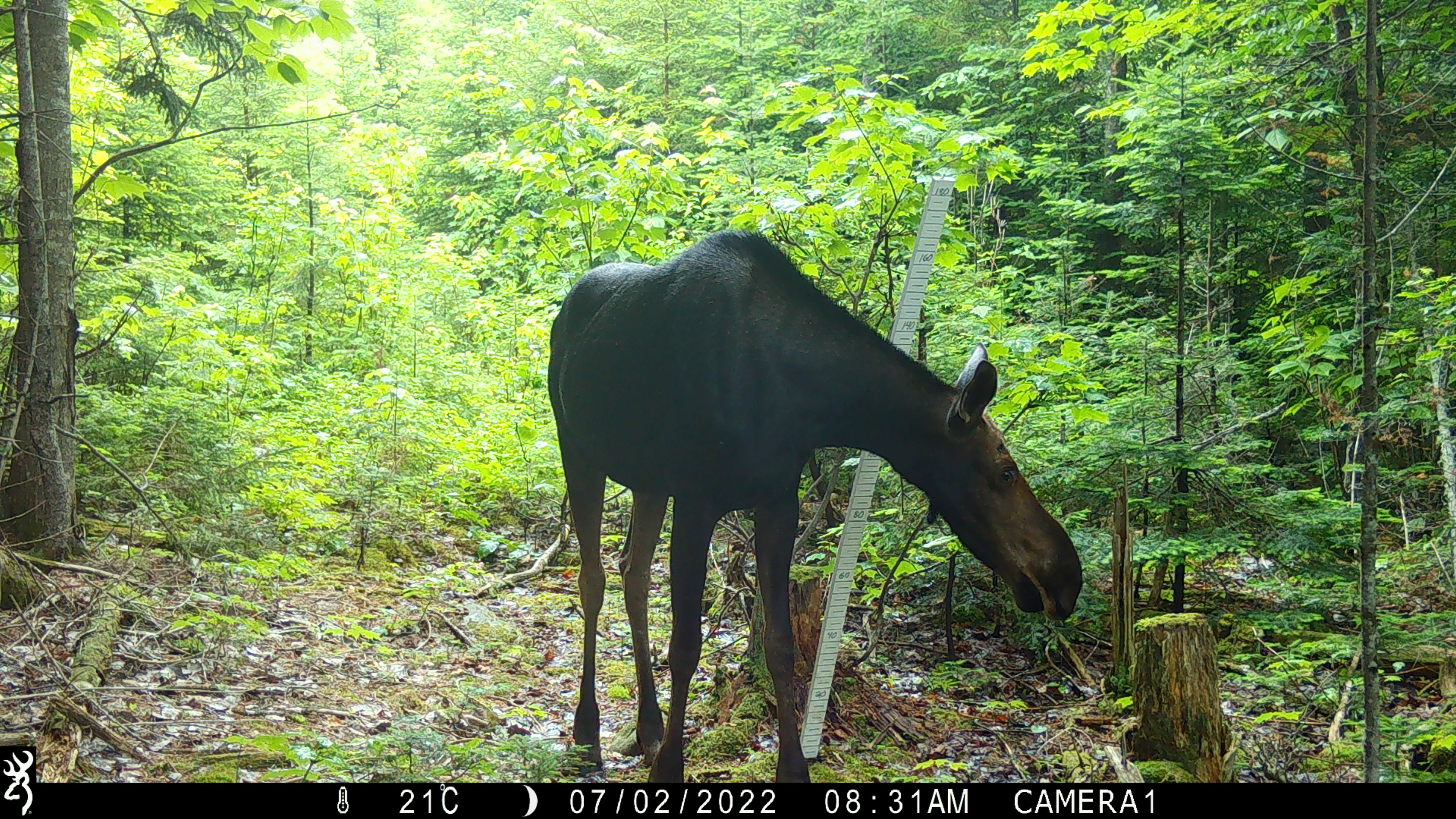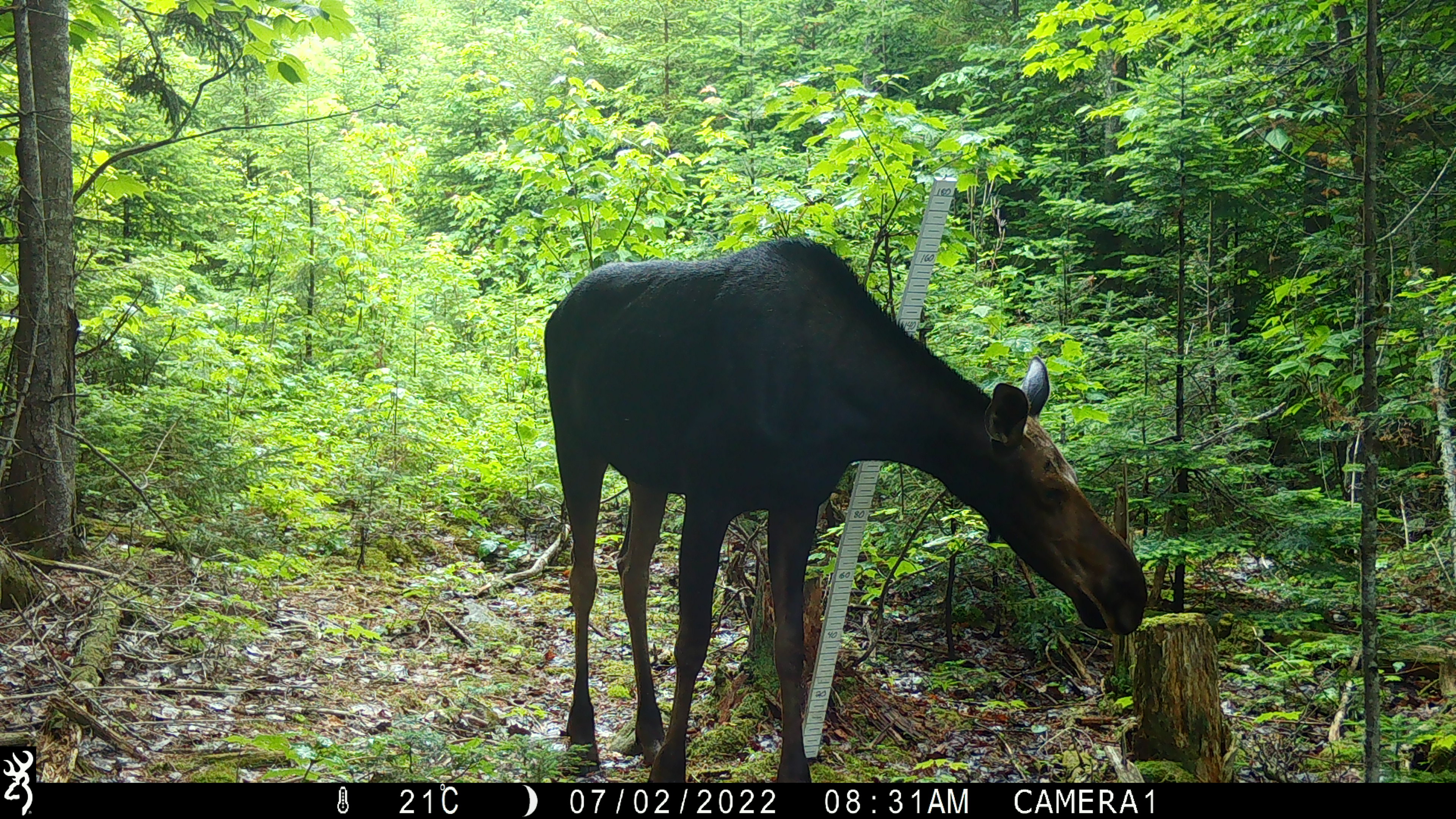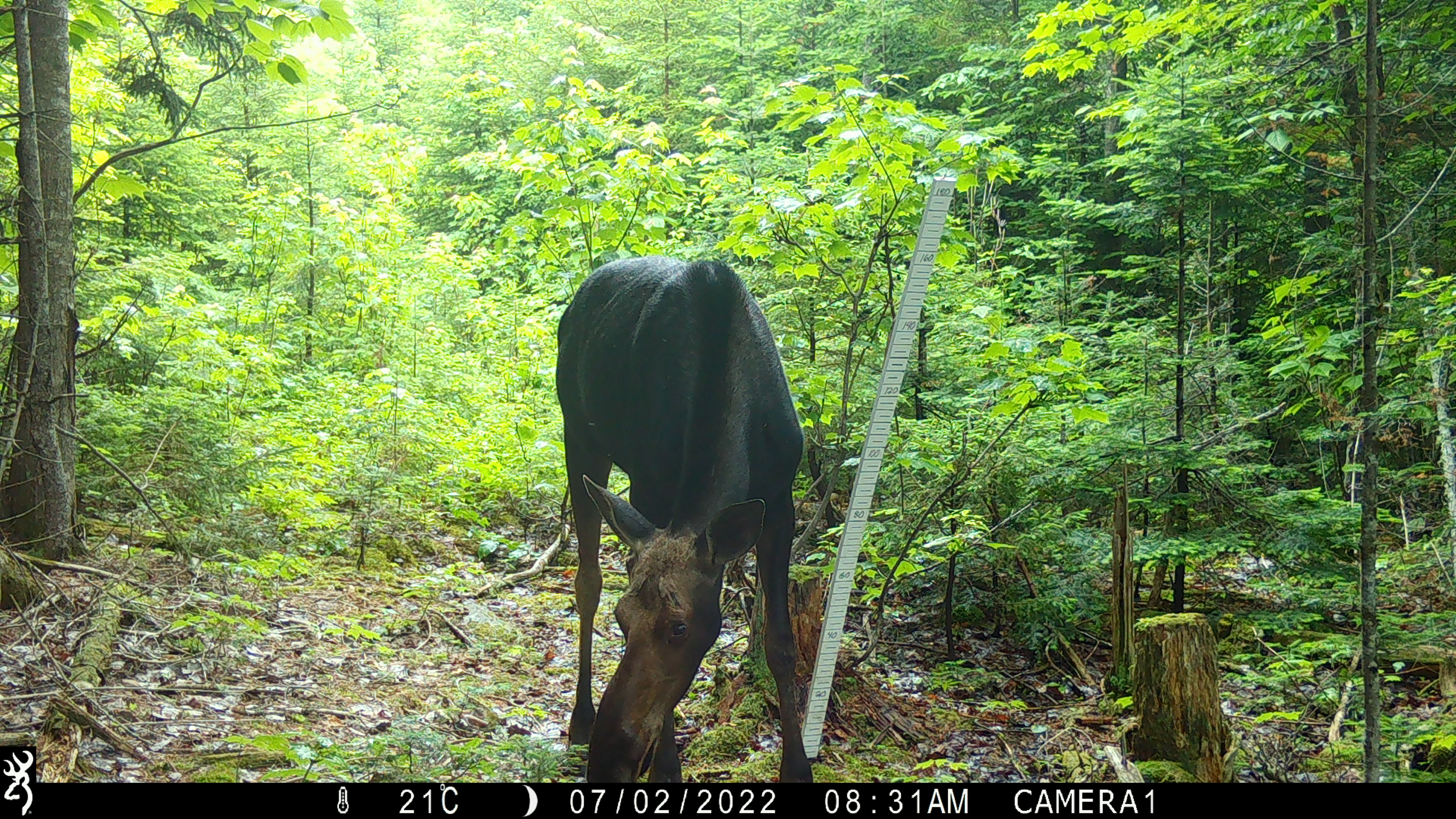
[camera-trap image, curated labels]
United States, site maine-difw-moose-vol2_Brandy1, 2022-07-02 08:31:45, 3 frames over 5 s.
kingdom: Animalia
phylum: Chordata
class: Mammalia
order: Artiodactyla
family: Cervidae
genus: Alces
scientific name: Alces alces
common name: moose